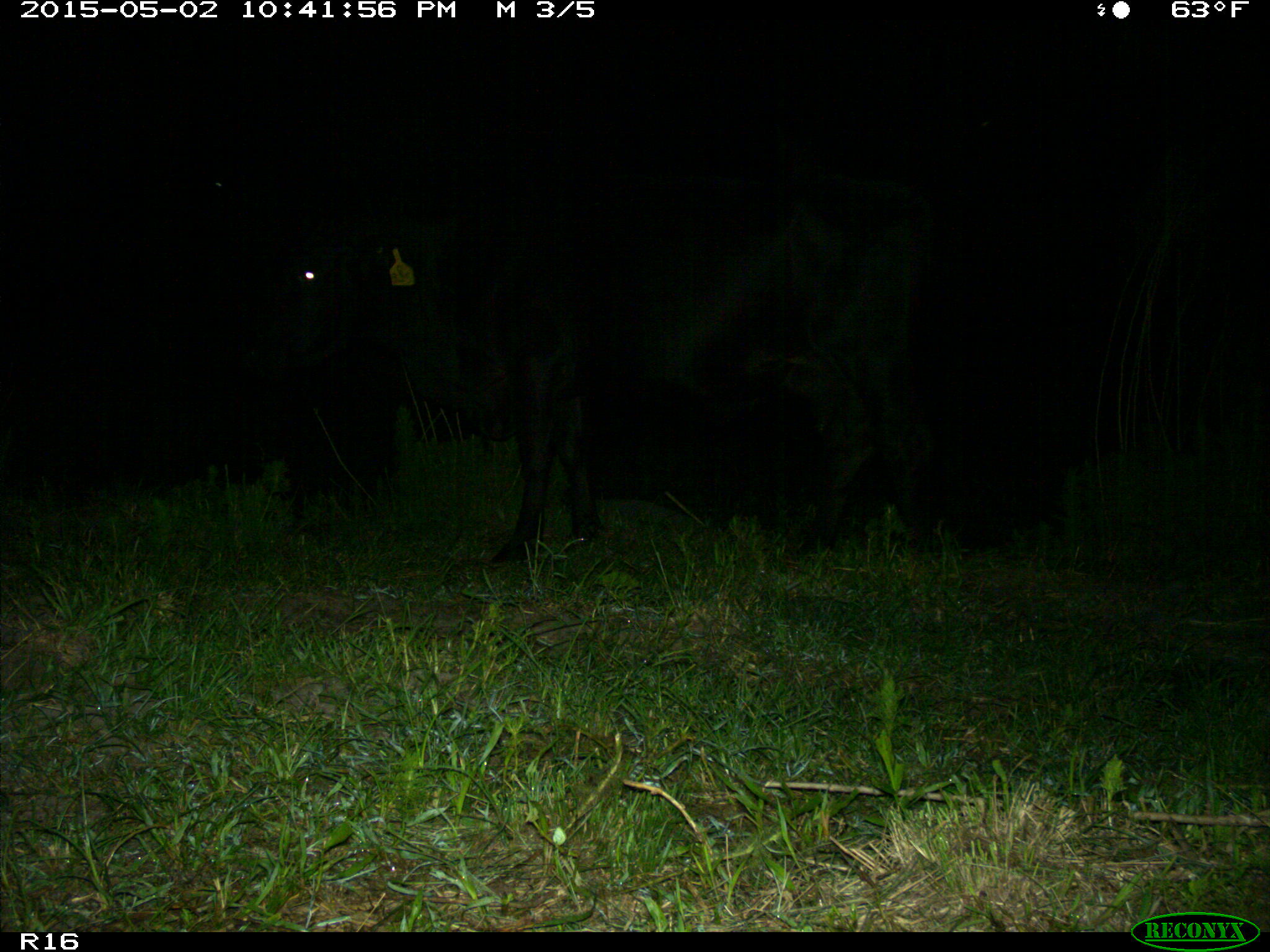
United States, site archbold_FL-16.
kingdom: Animalia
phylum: Chordata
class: Mammalia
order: Artiodactyla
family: Bovidae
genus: Bos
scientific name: Bos taurus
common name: domestic cow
Bos taurus (domestic cow).